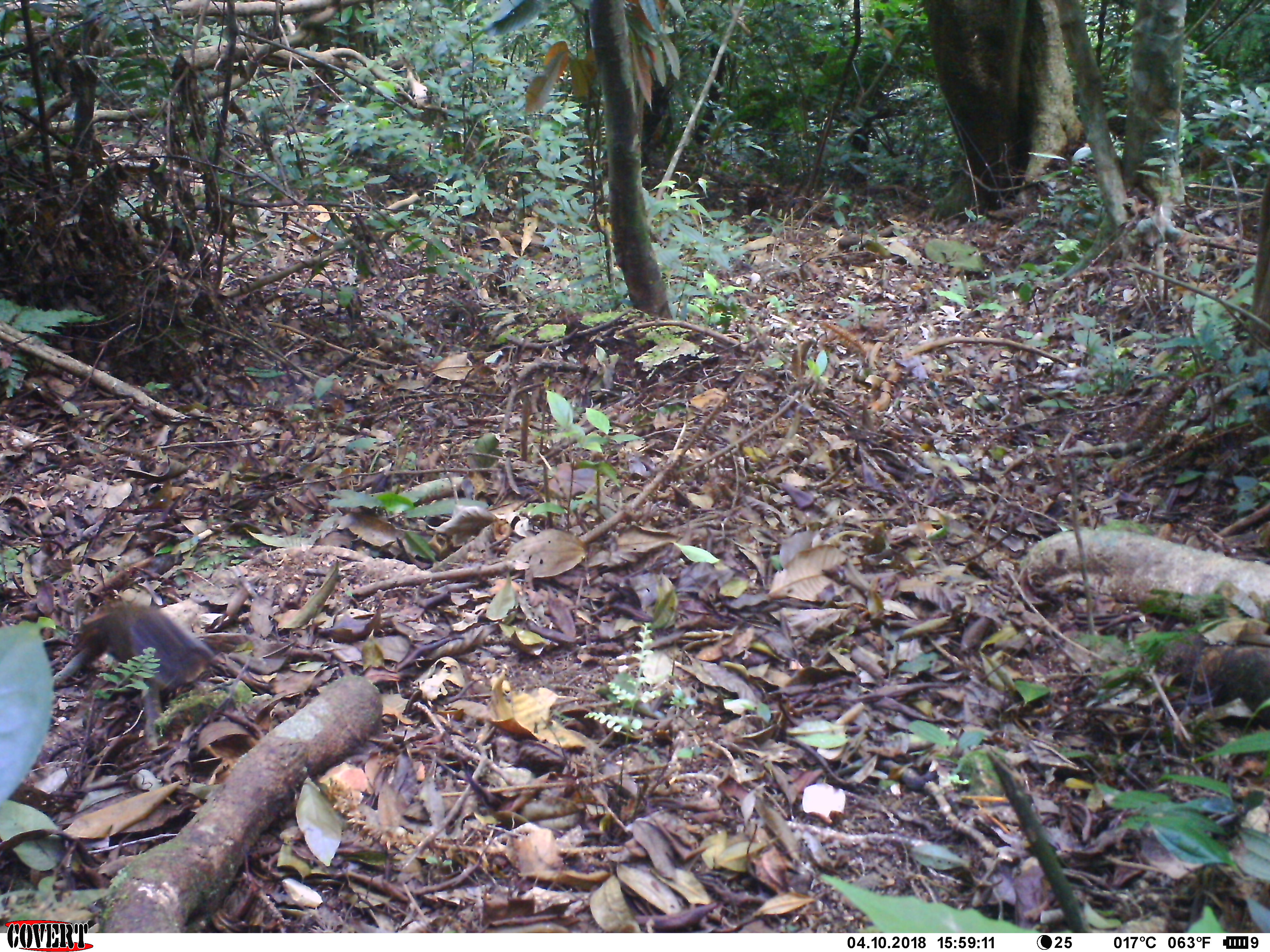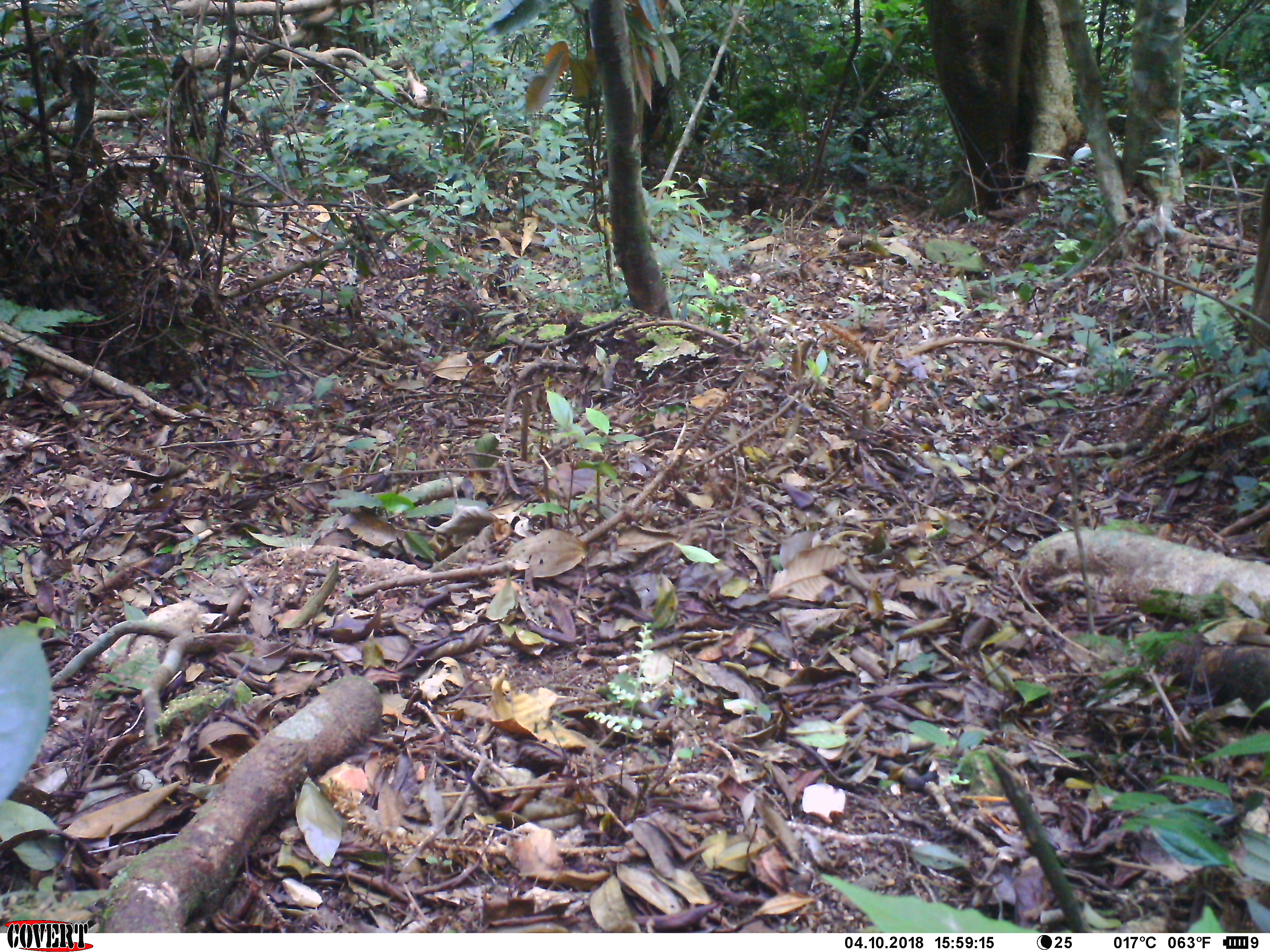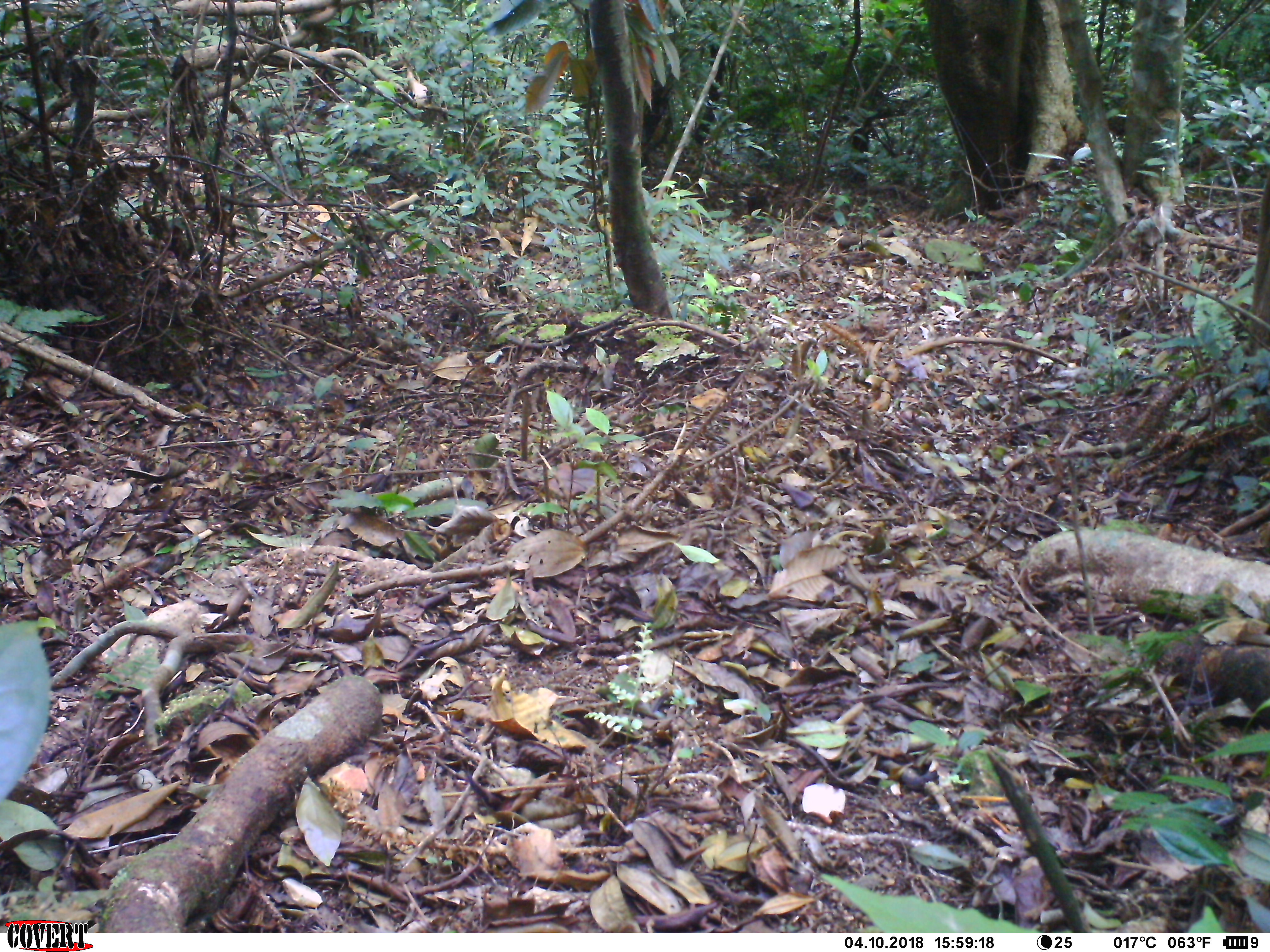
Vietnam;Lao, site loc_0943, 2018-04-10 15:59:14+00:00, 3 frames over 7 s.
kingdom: Animalia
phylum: Chordata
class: Mammalia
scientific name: Mammalia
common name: mammal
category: unidentified small mammal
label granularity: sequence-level